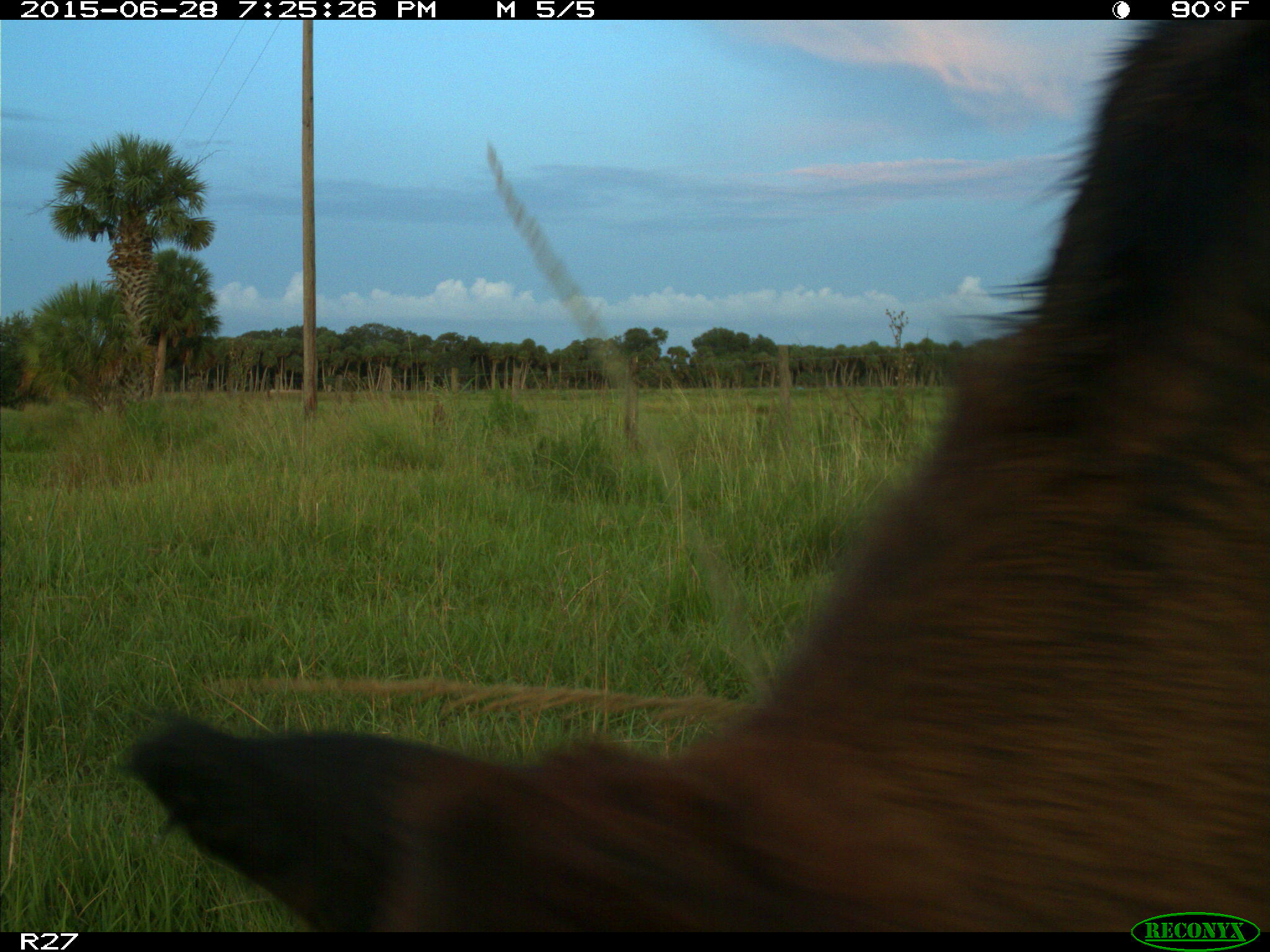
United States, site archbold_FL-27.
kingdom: Animalia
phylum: Chordata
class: Mammalia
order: Artiodactyla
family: Bovidae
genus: Bos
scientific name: Bos taurus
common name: domestic cow